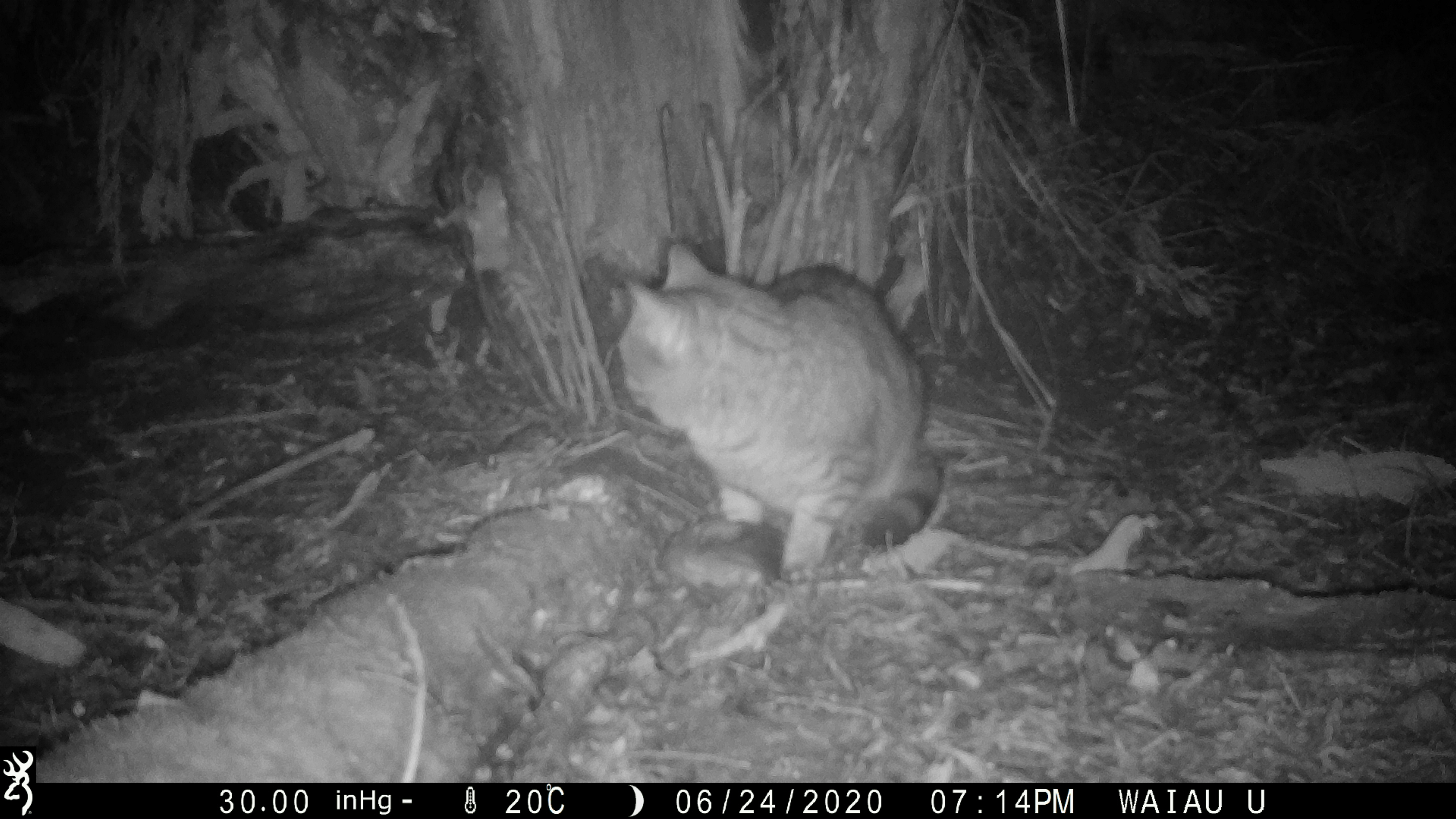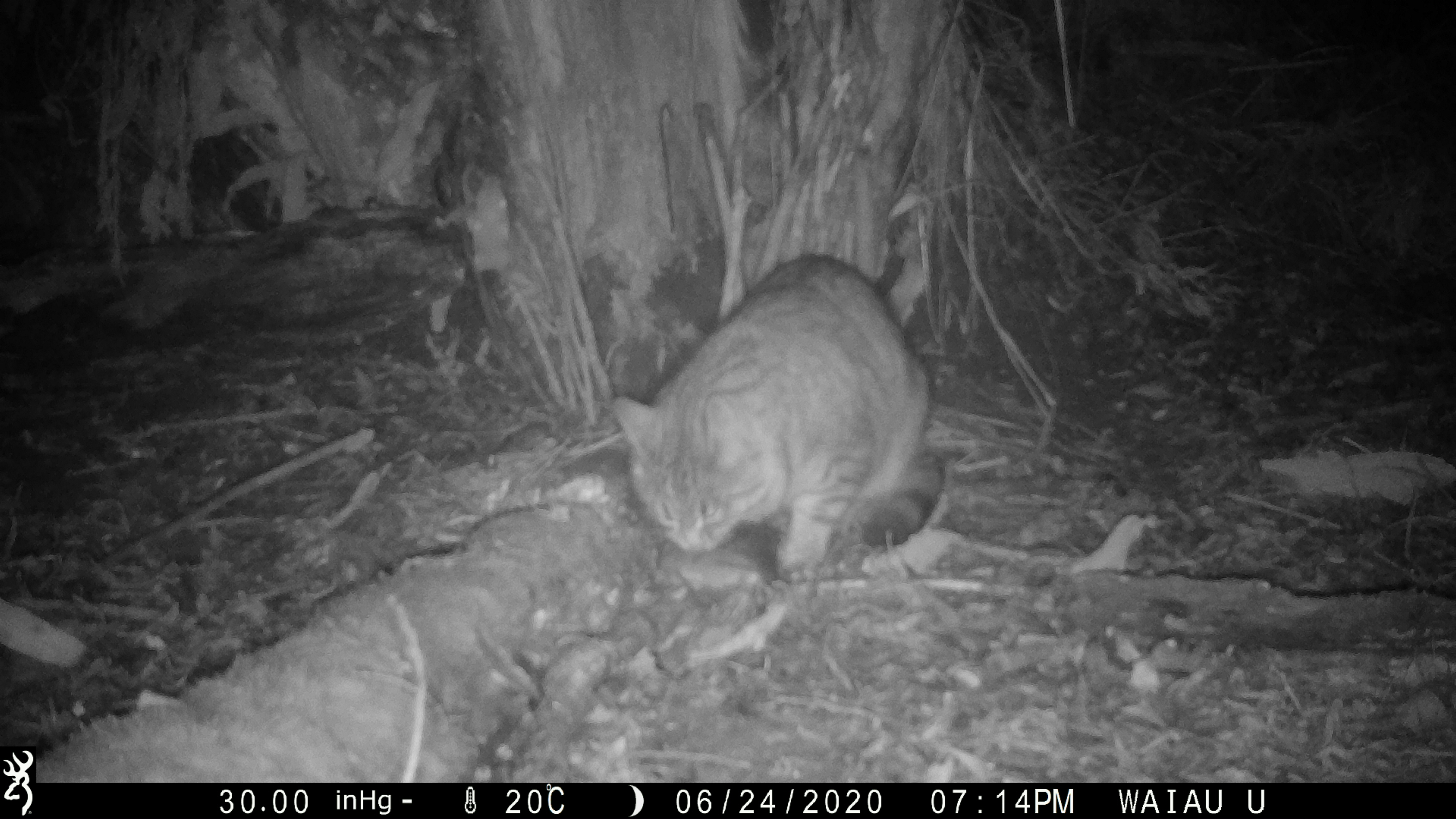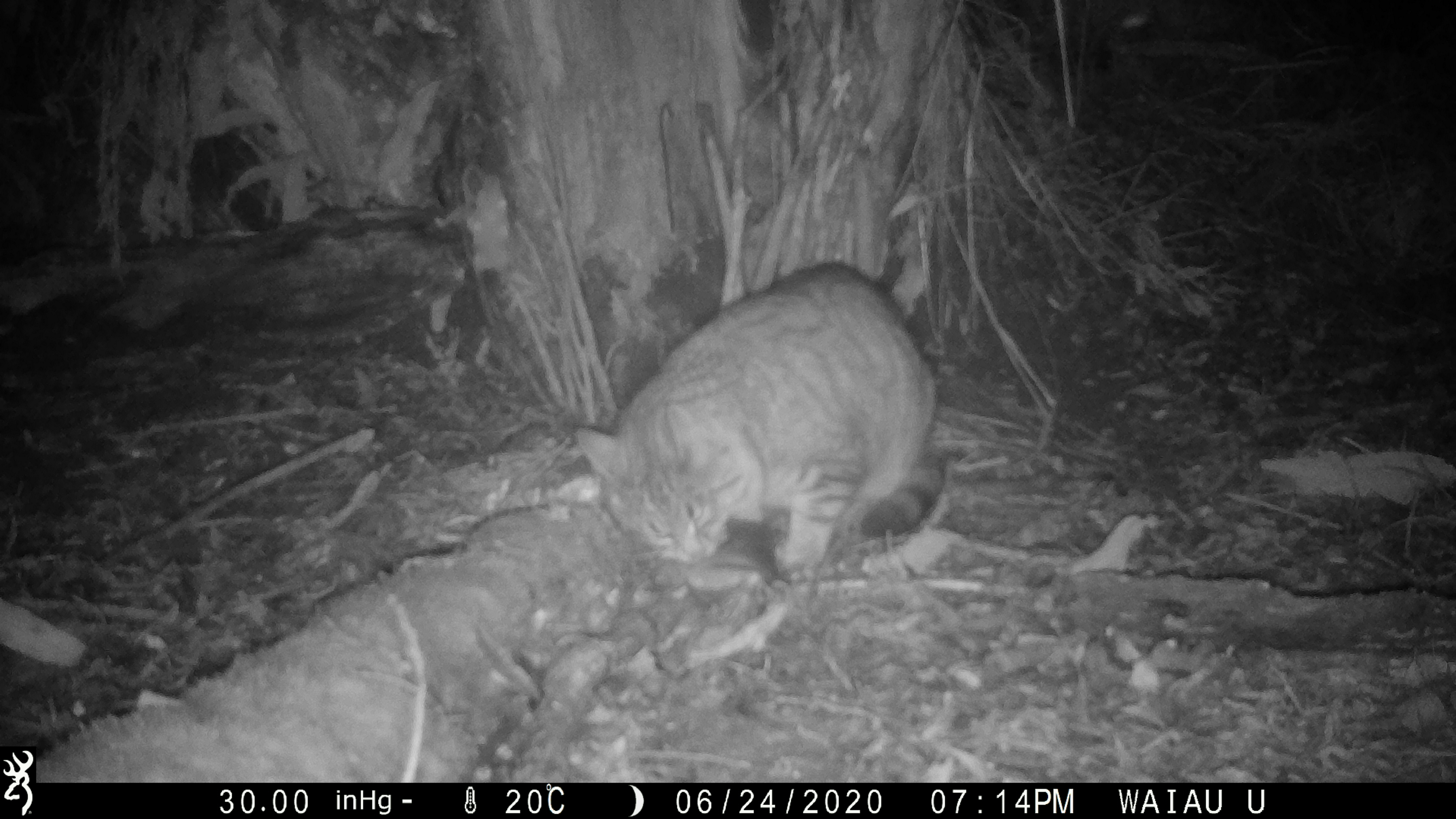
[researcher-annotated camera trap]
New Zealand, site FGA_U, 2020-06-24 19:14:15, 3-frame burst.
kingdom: Animalia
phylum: Chordata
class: Mammalia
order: Carnivora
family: Felidae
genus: Felis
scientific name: Felis catus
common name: domestic cat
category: cat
Cat (domestic cat) (Felis catus).